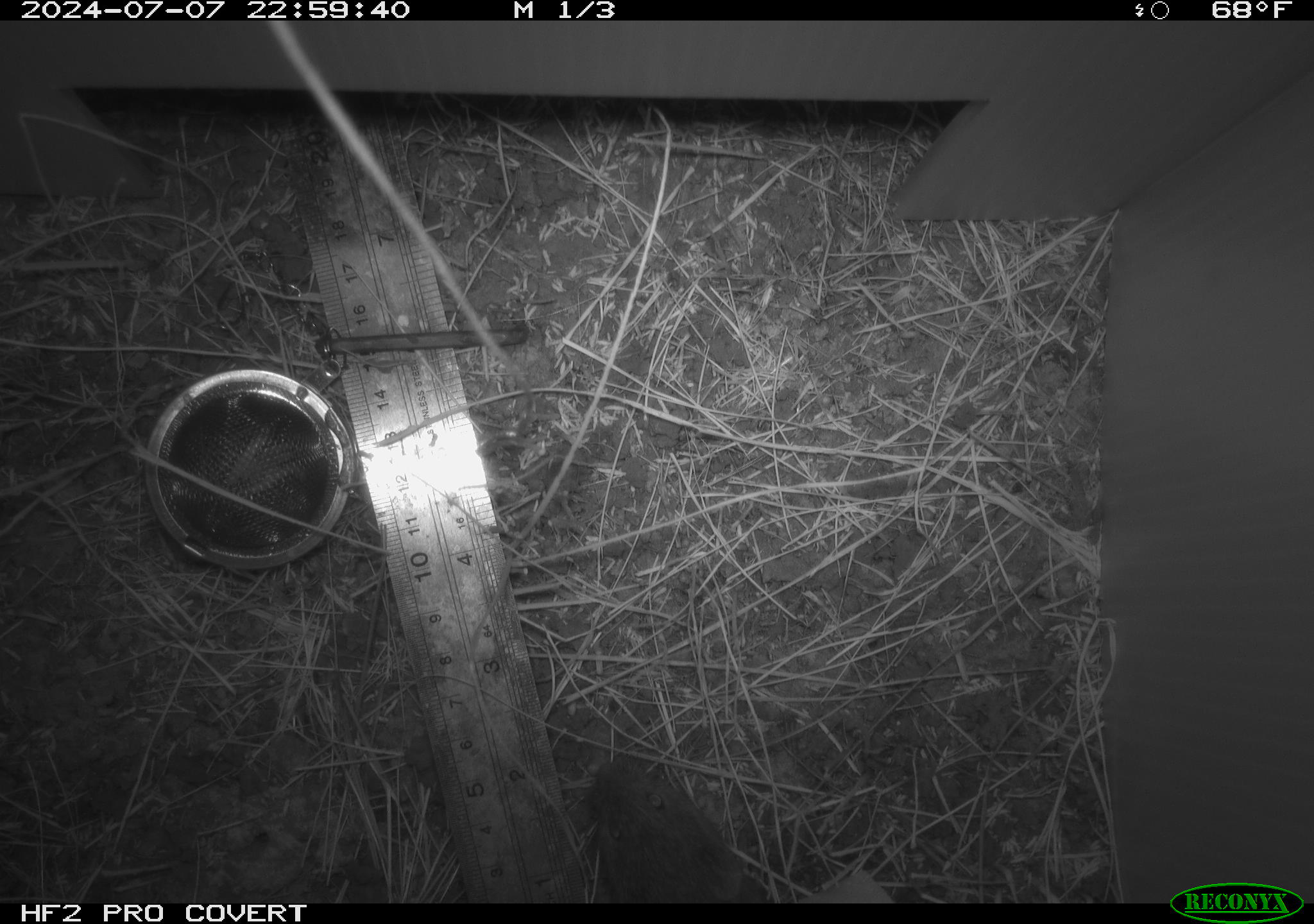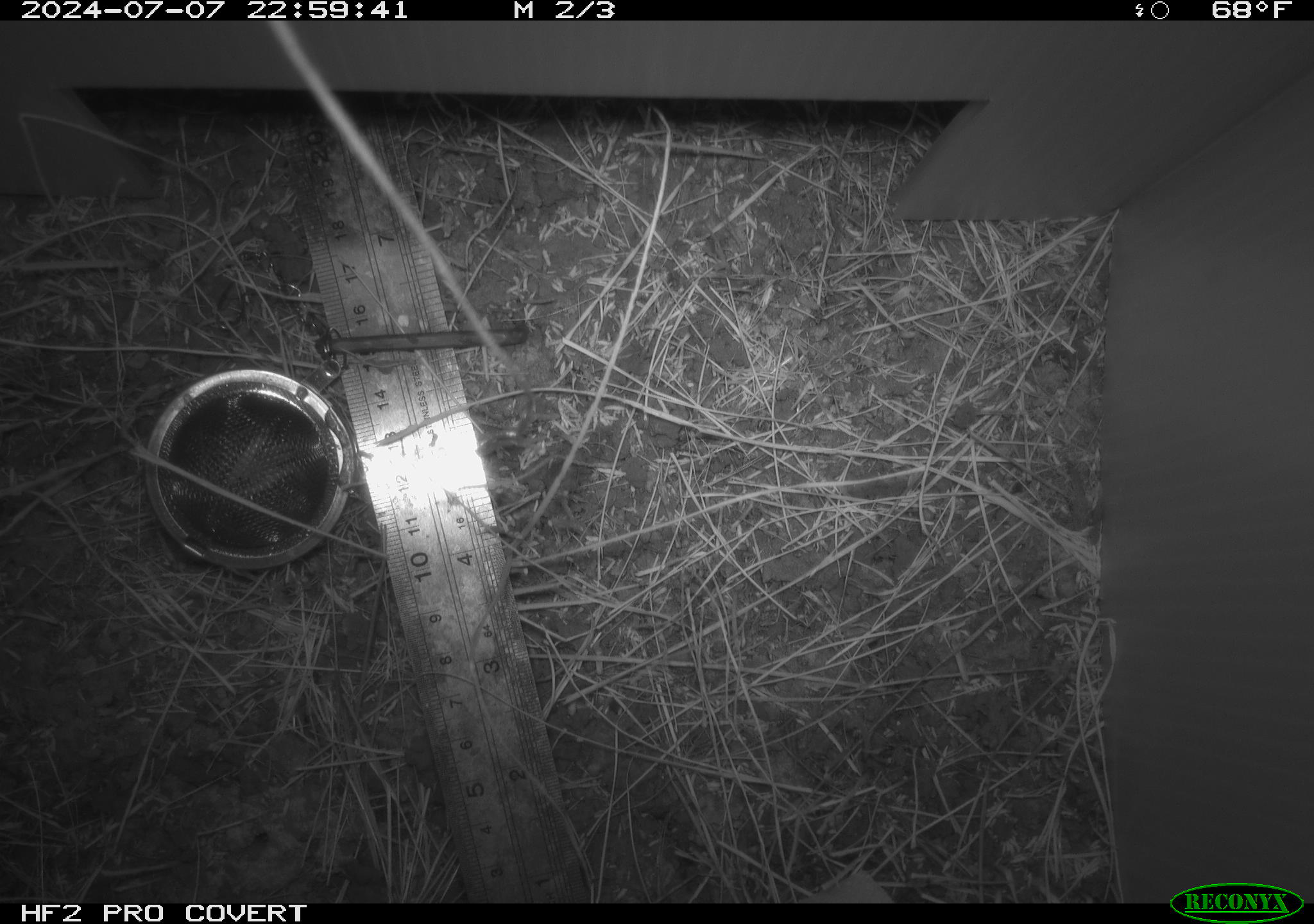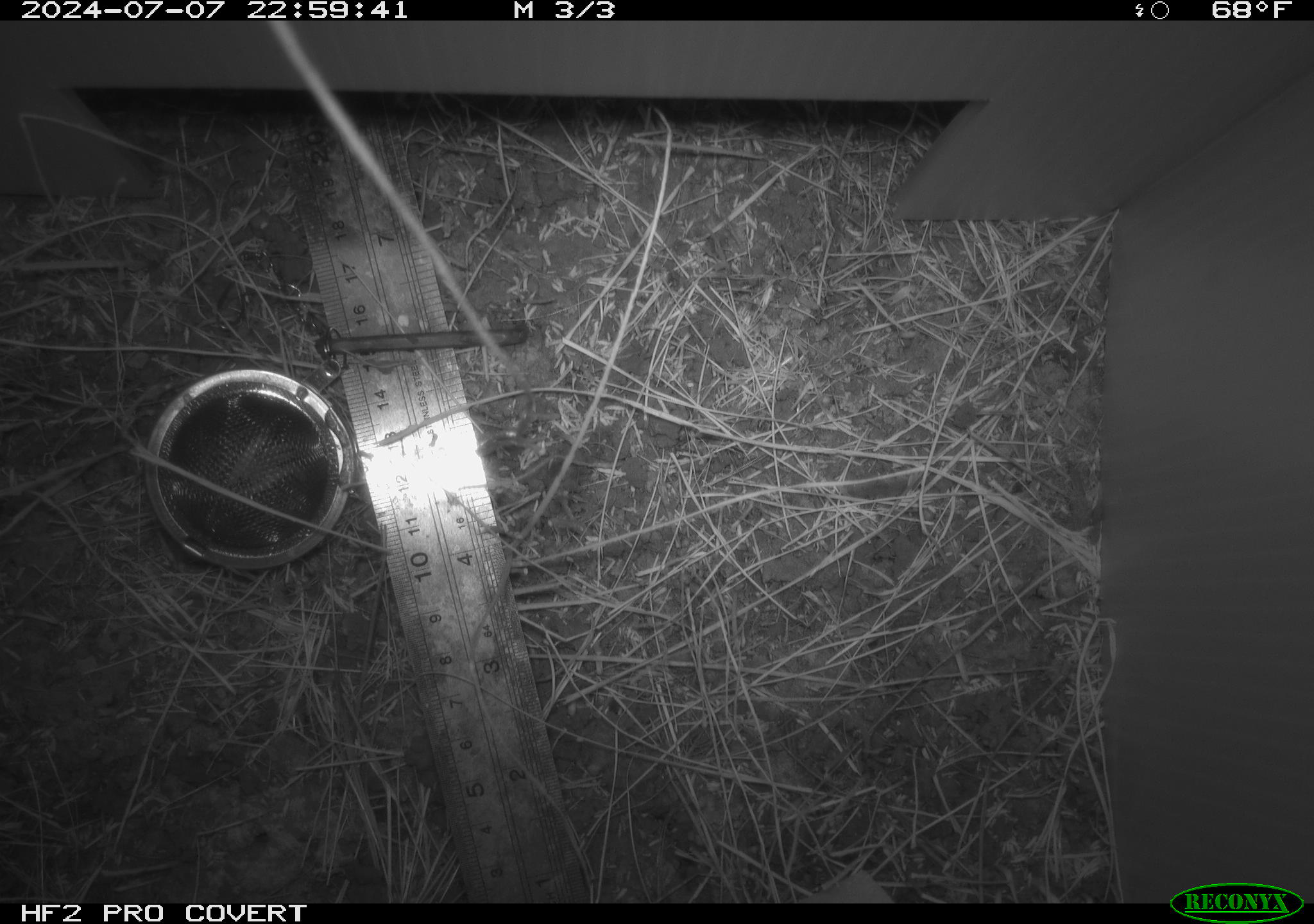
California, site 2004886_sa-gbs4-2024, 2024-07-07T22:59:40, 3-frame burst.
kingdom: Animalia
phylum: Chordata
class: Mammalia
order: Rodentia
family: Cricetidae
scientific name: Arvicolinae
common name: voles, lemmings, and muskrats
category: arvicolinae subfamily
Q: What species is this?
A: Arvicolinae subfamily (voles, lemmings, and muskrats) (Arvicolinae).